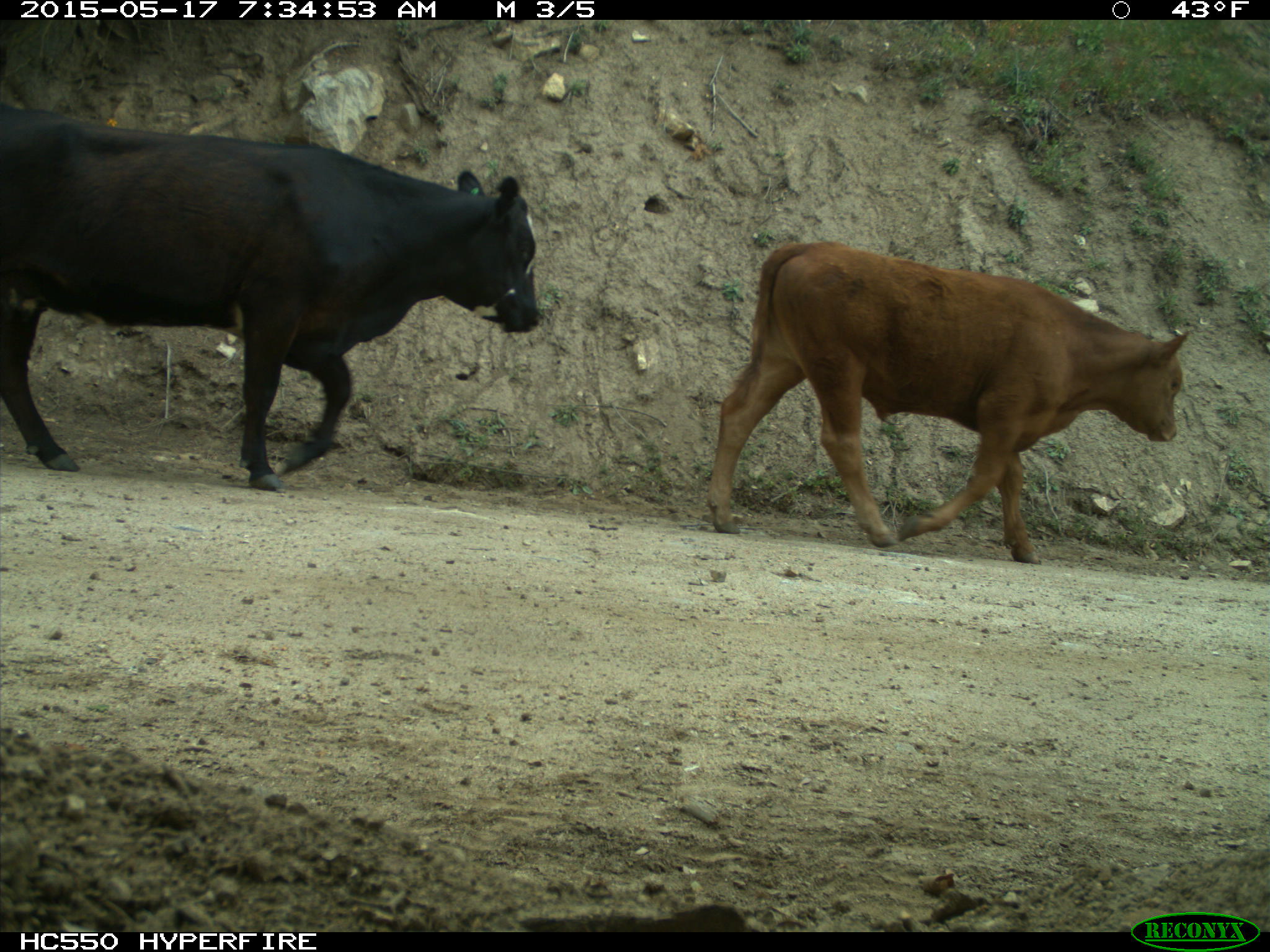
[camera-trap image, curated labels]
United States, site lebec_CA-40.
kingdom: Animalia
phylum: Chordata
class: Mammalia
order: Artiodactyla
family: Bovidae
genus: Bos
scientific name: Bos taurus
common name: domestic cow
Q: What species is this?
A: Bos taurus (domestic cow).